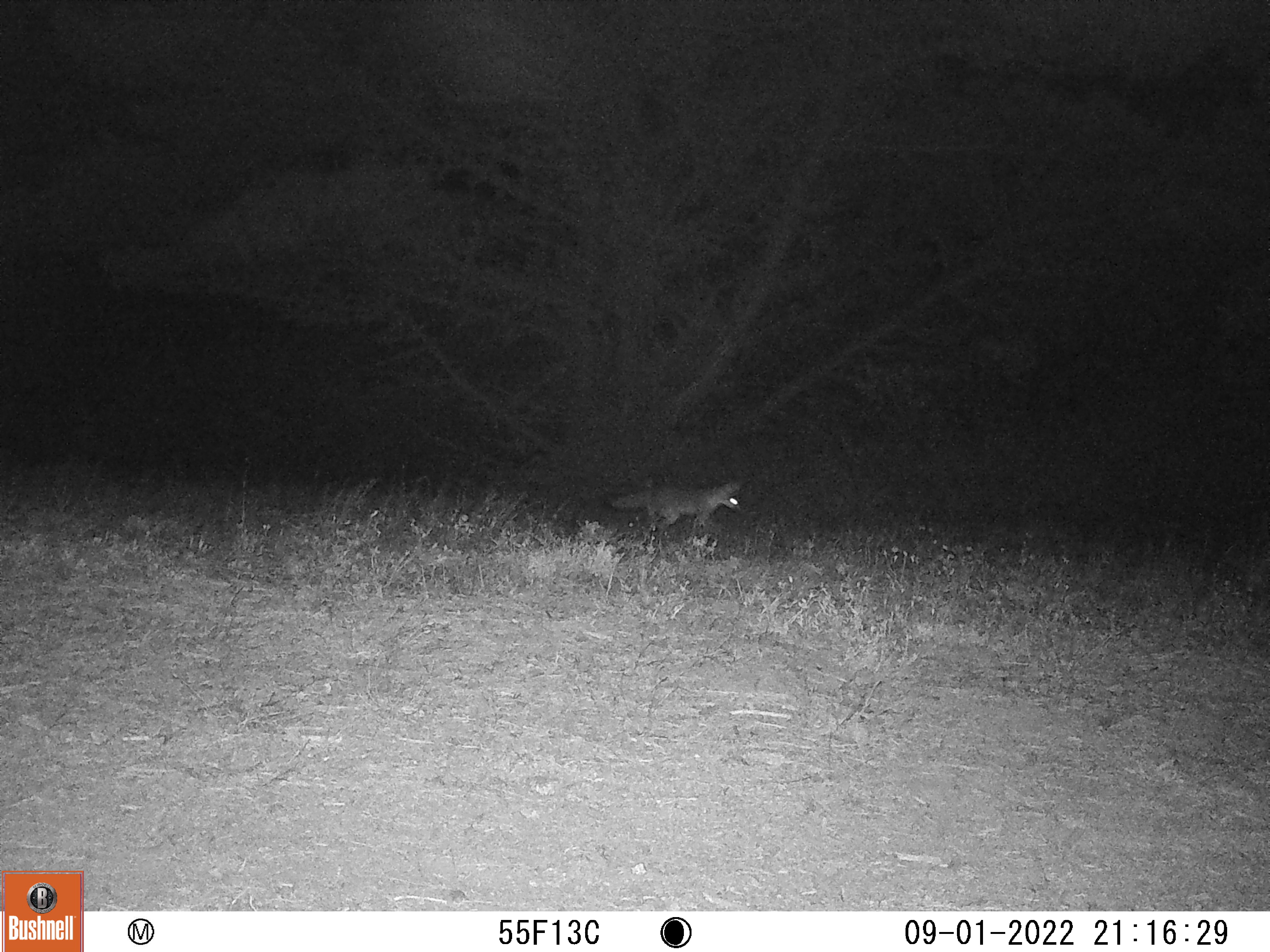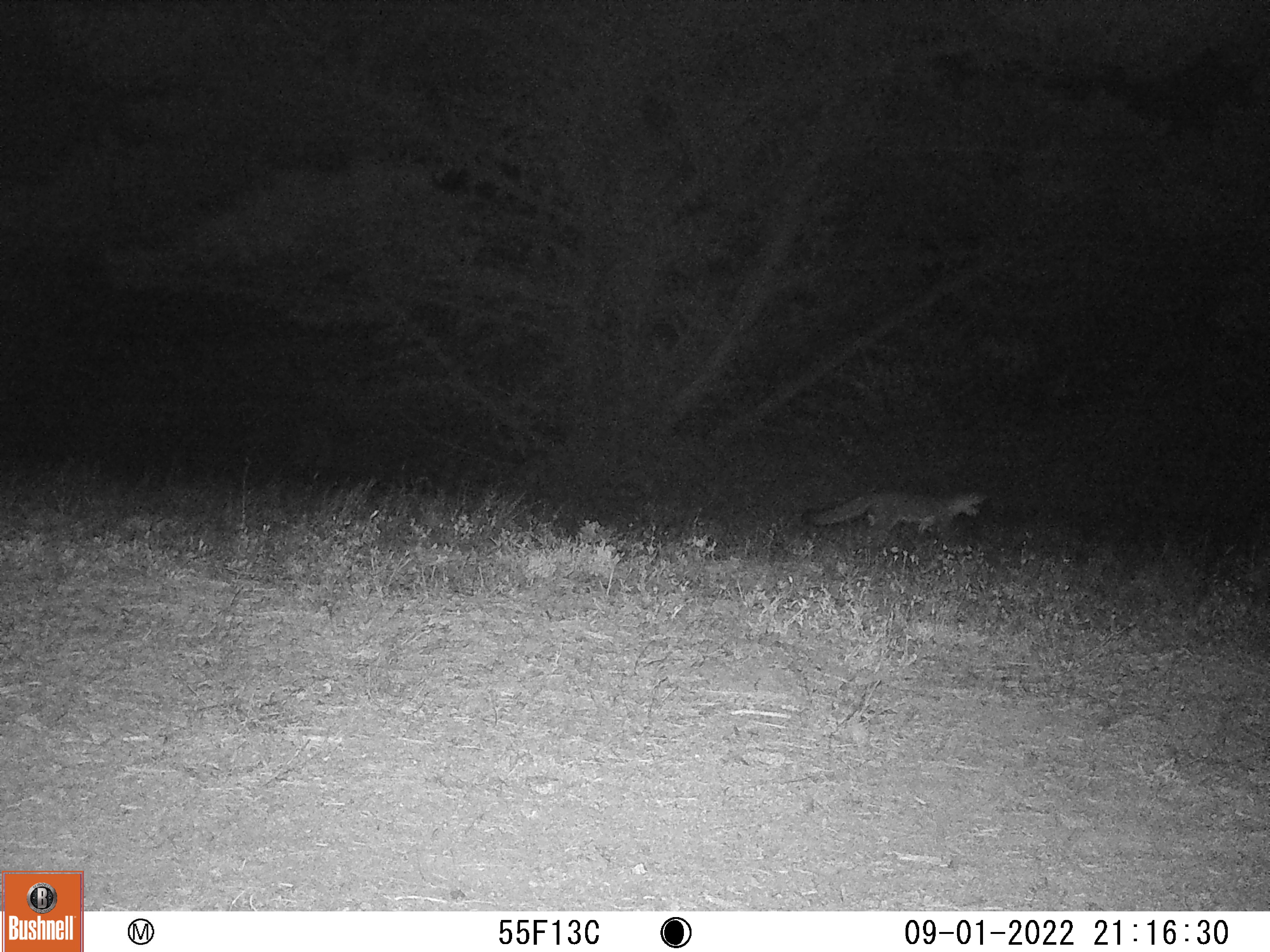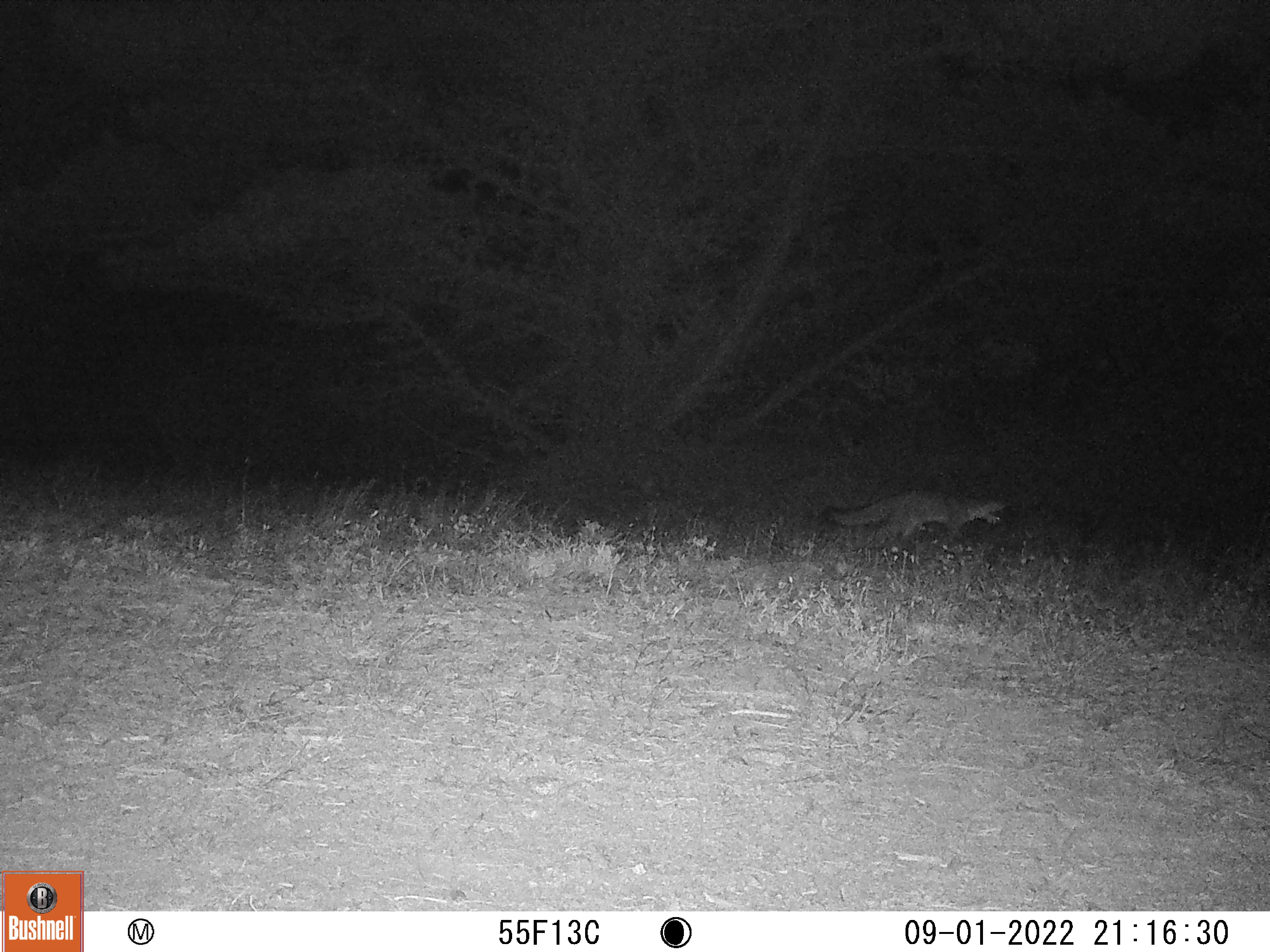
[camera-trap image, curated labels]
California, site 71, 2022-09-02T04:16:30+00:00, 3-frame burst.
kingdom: Animalia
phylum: Chordata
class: Mammalia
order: Carnivora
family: Canidae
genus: Urocyon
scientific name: Urocyon cinereoargenteus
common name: gray fox